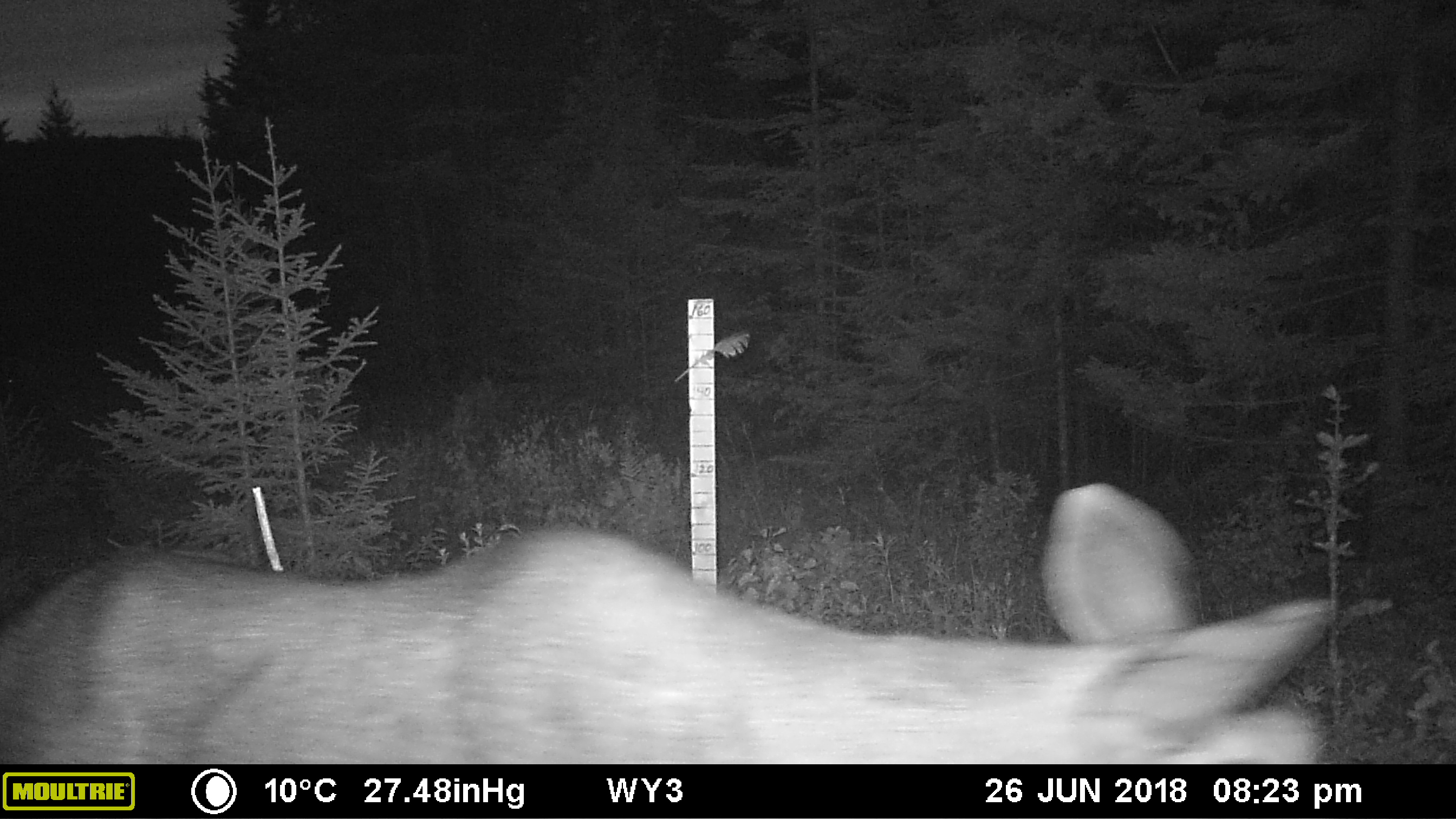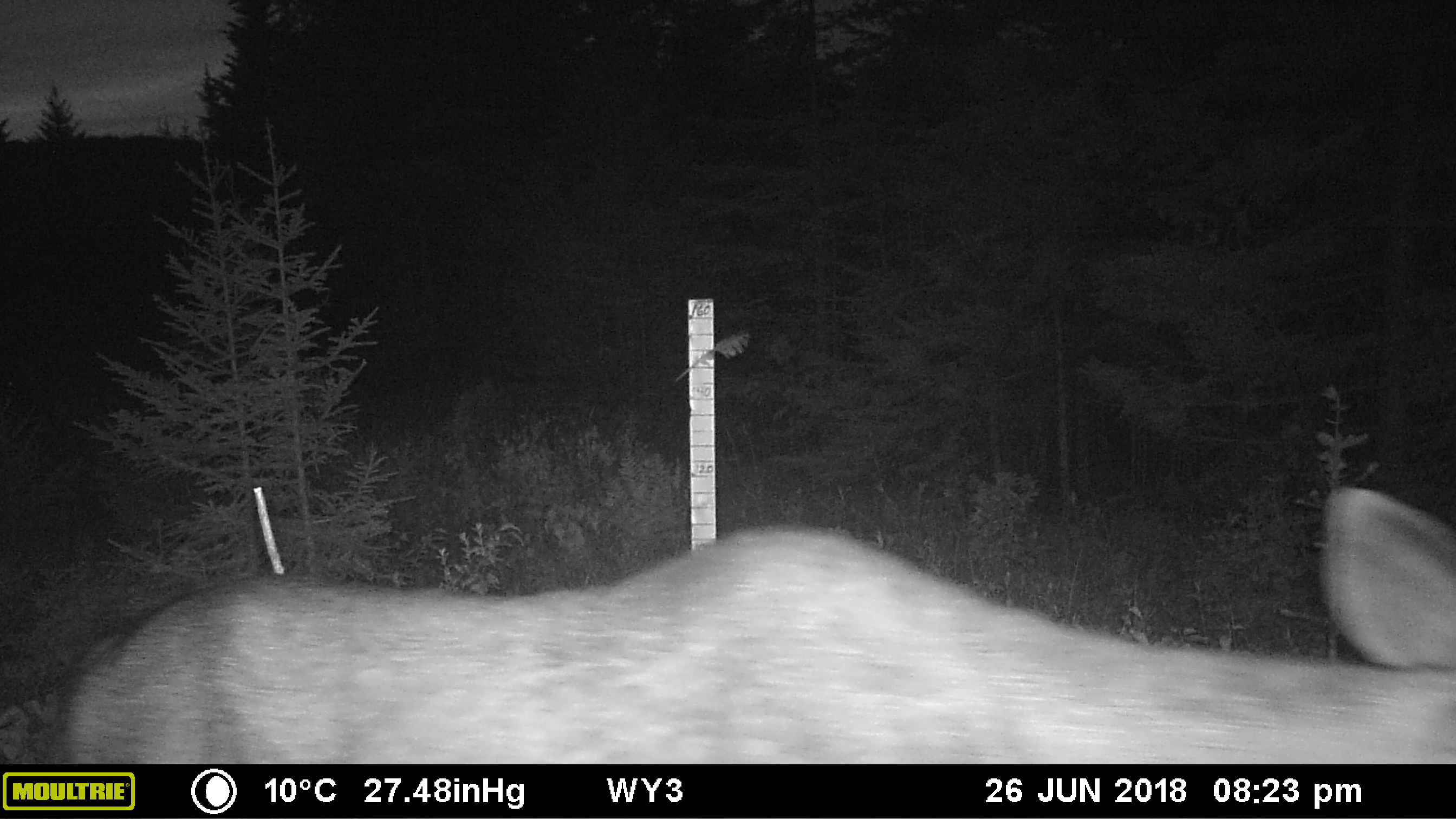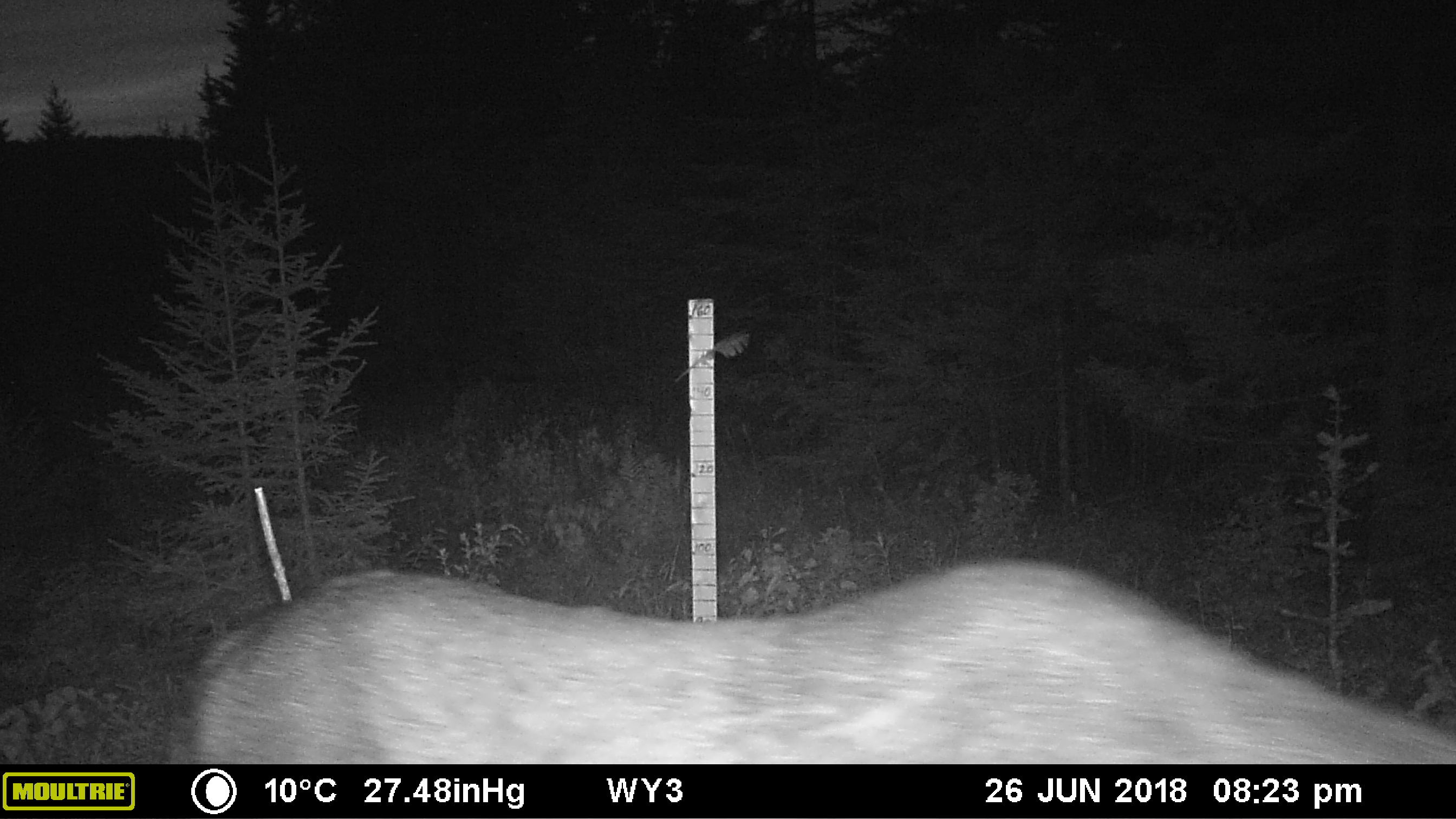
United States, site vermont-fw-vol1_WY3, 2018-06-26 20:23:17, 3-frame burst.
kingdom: Animalia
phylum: Chordata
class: Mammalia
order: Artiodactyla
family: Cervidae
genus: Alces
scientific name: Alces alces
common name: moose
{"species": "moose (Alces alces)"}